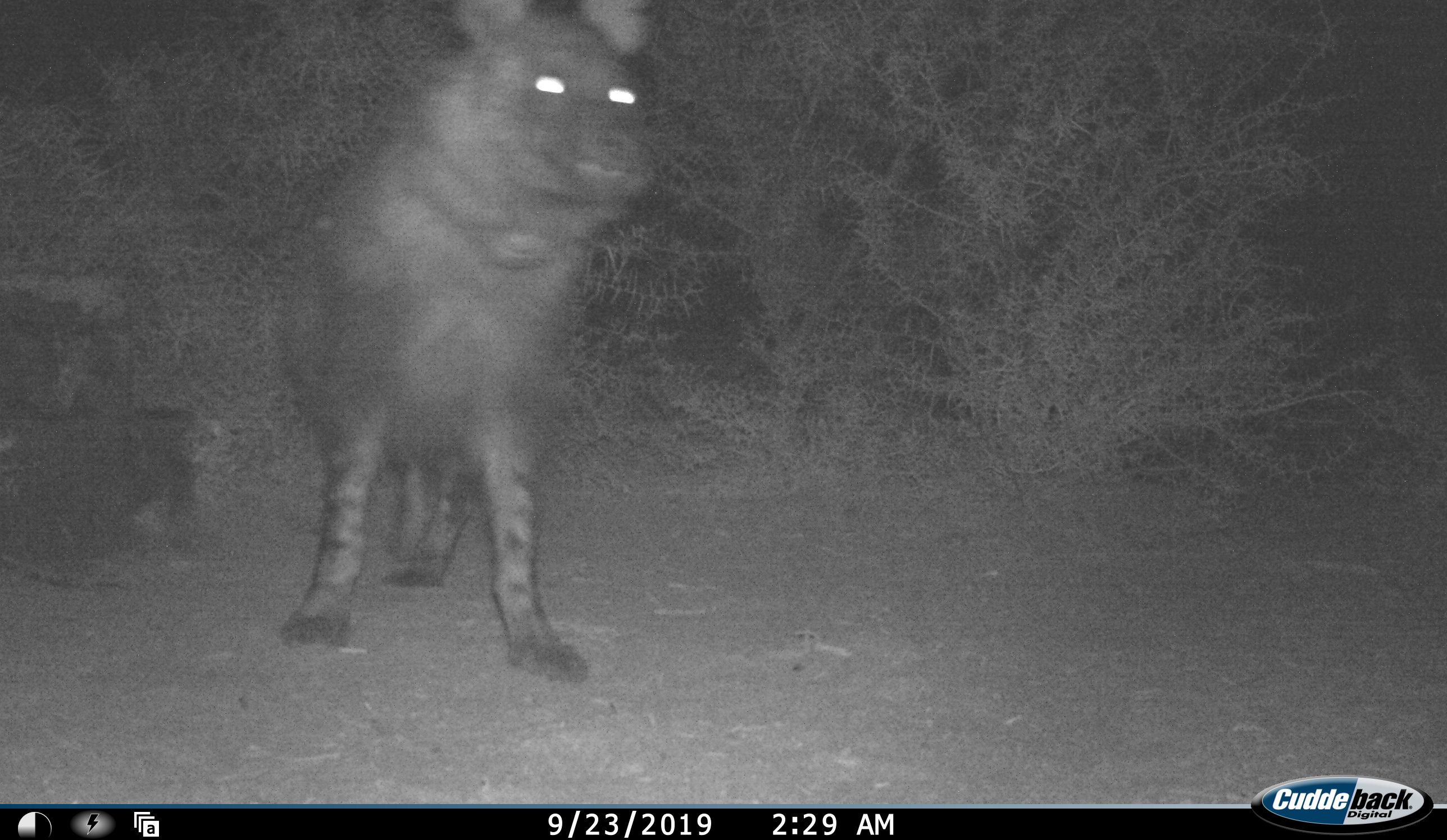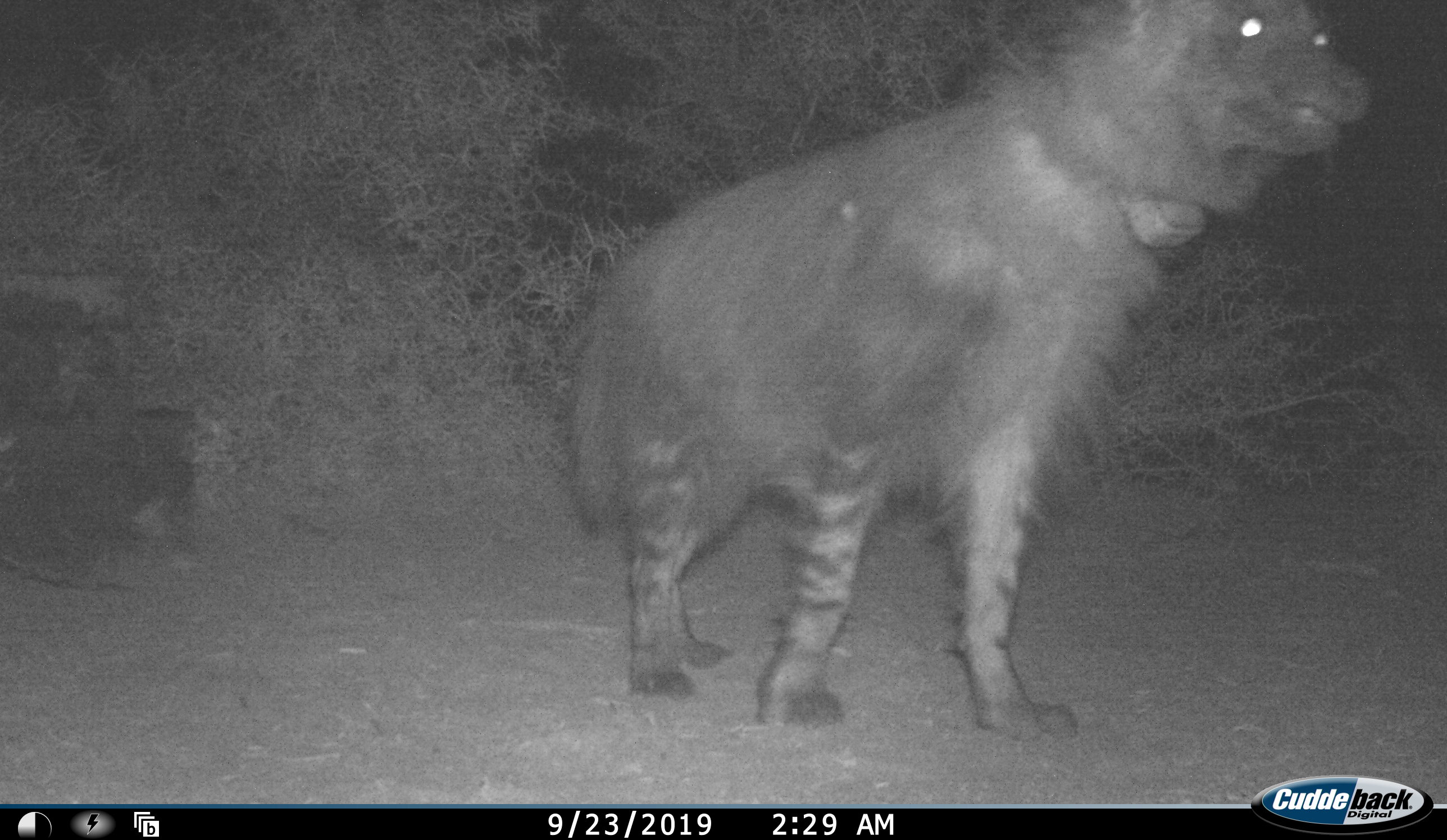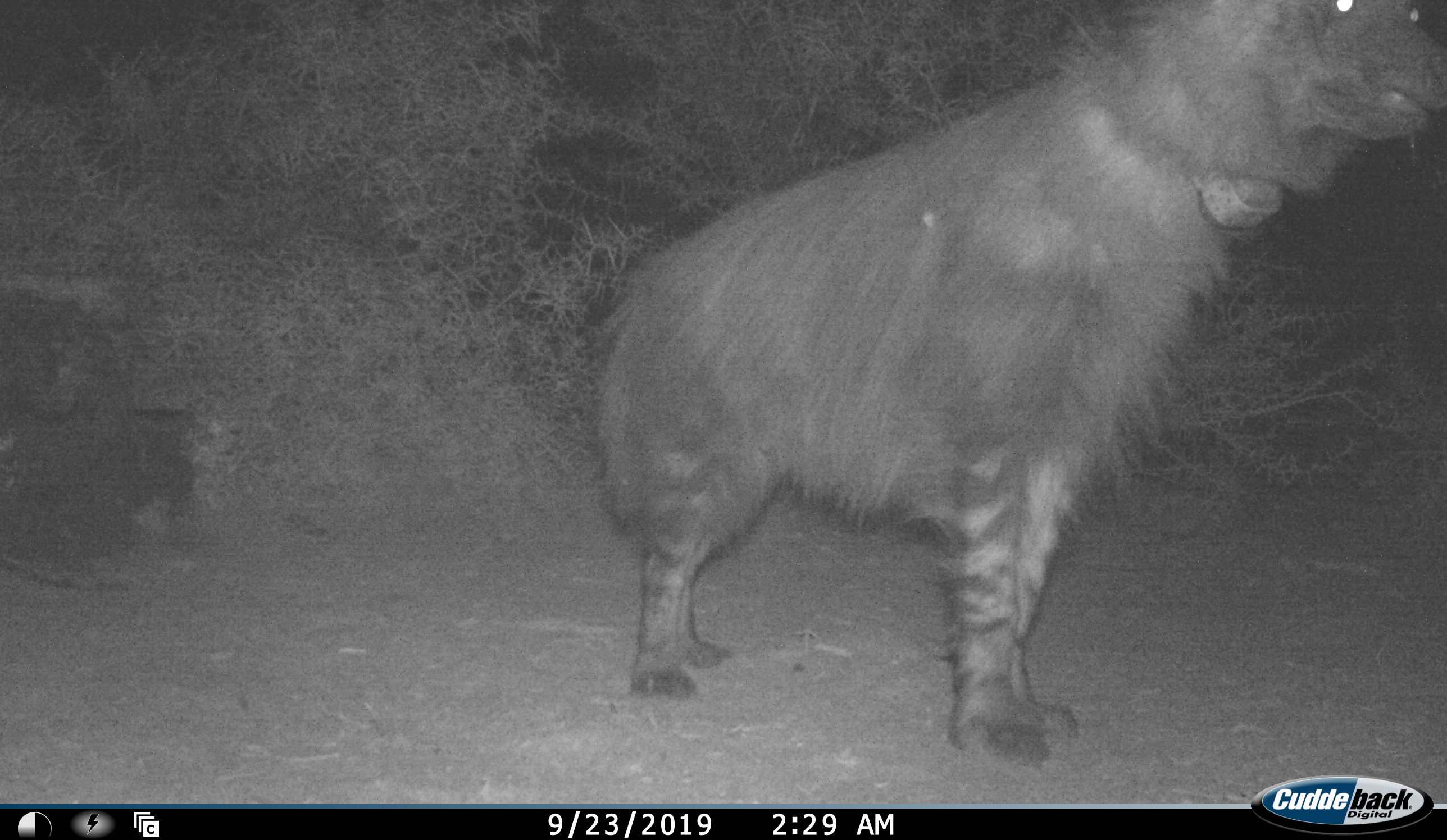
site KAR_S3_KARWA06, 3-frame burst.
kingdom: Animalia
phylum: Chordata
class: Mammalia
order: Carnivora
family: Hyaenidae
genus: Parahyaena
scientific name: Parahyaena brunnea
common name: brown hyena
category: hyenabrown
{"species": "hyenabrown (brown hyena) (Parahyaena brunnea)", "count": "1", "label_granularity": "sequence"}